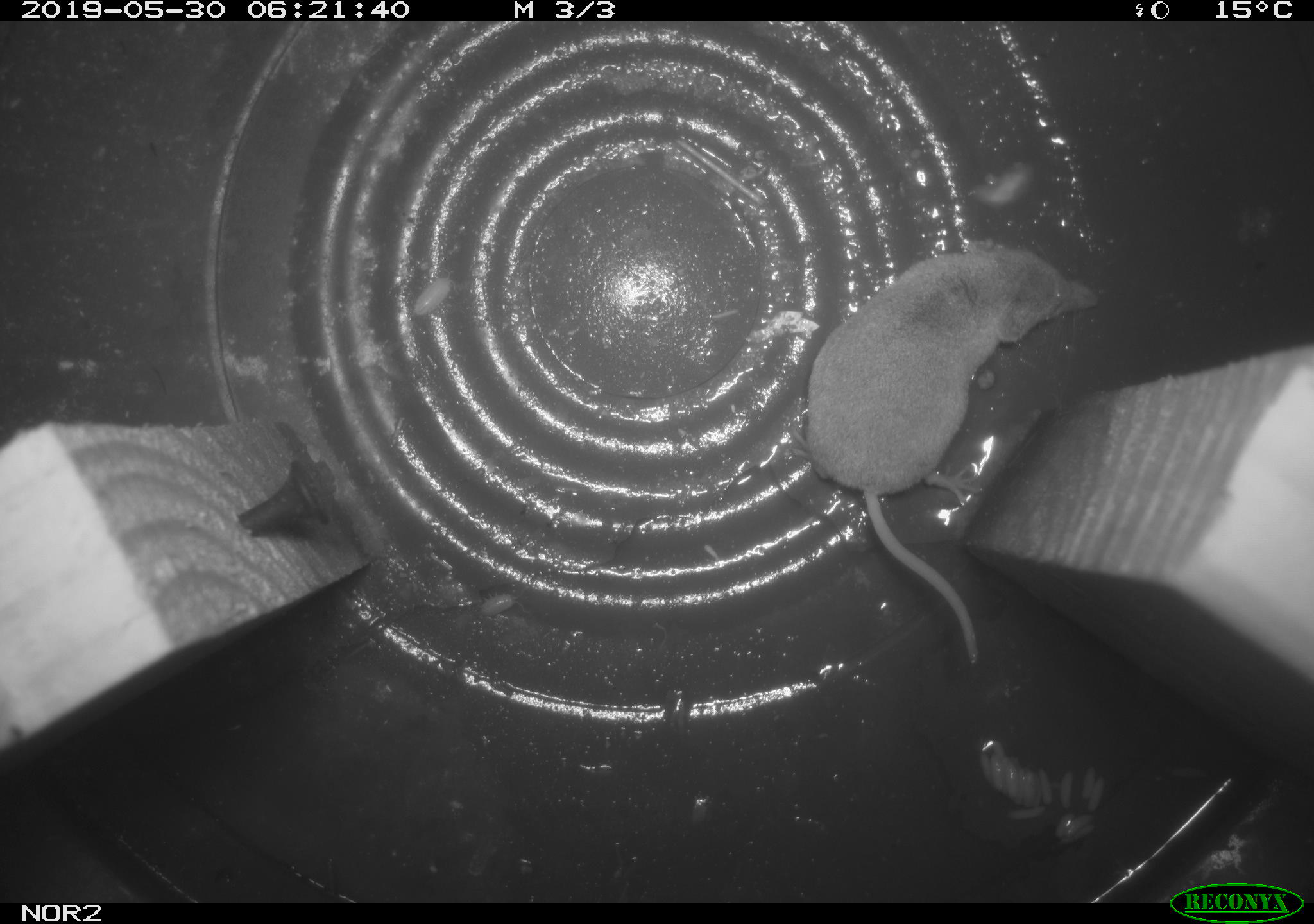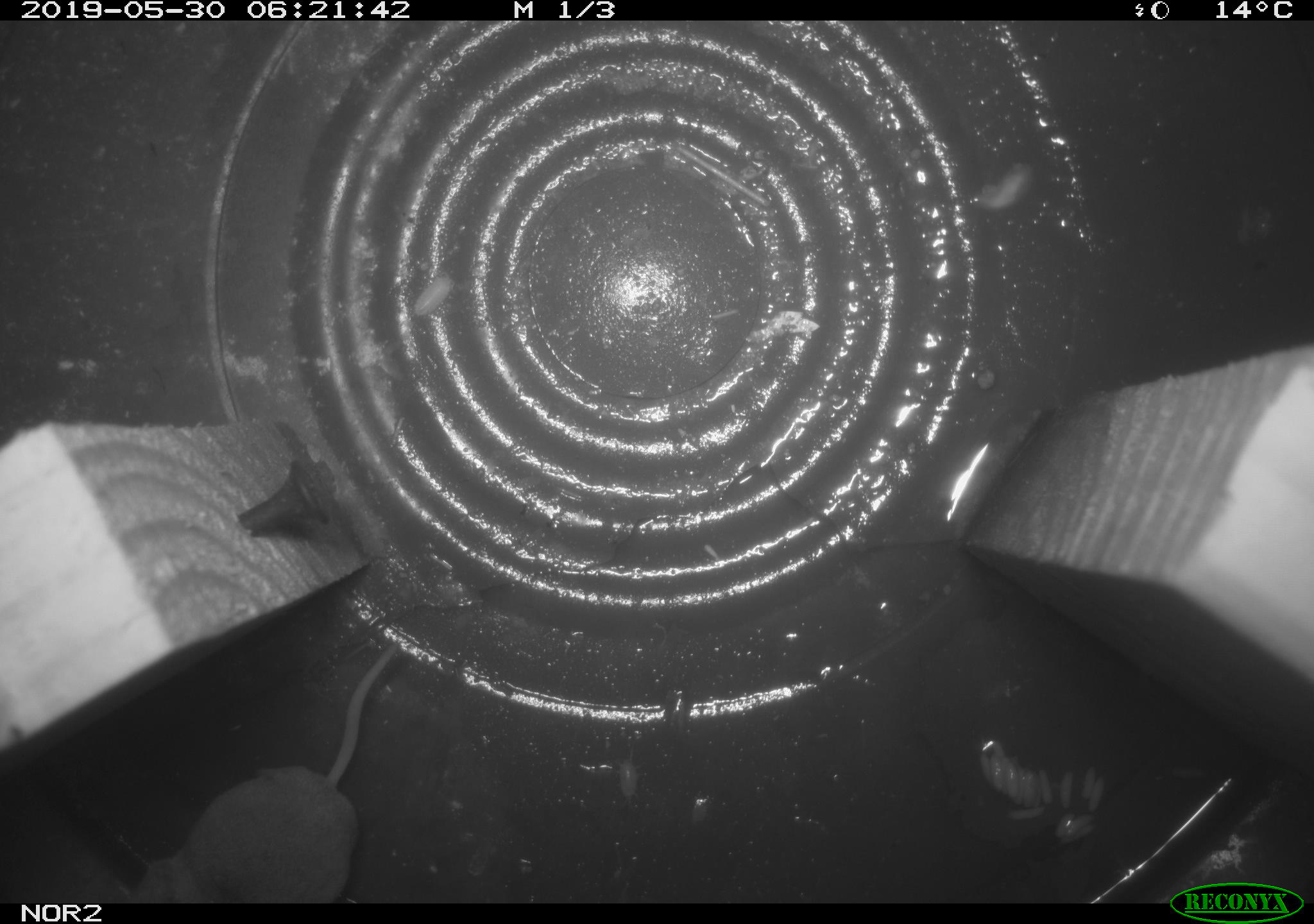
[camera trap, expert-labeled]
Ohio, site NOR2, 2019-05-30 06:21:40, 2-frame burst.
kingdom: Animalia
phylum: Chordata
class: Mammalia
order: Eulipotyphla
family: Soricidae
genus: Sorex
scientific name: Sorex cinereus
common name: masked shrew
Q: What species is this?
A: Masked shrew (Sorex cinereus).